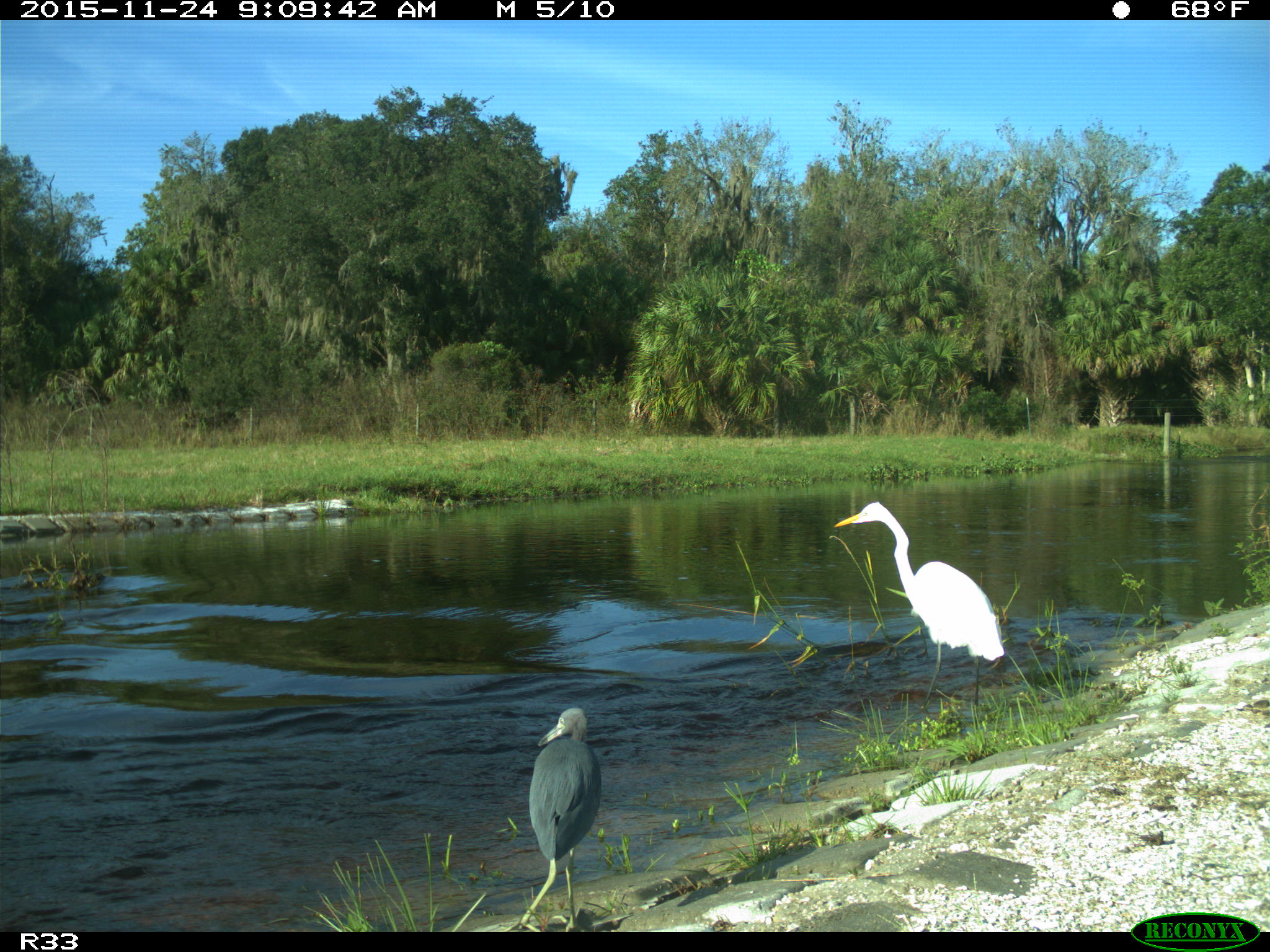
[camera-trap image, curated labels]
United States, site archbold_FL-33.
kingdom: Animalia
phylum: Chordata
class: Aves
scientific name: Aves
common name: birds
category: unidentified bird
Unidentified bird (birds) (Aves).